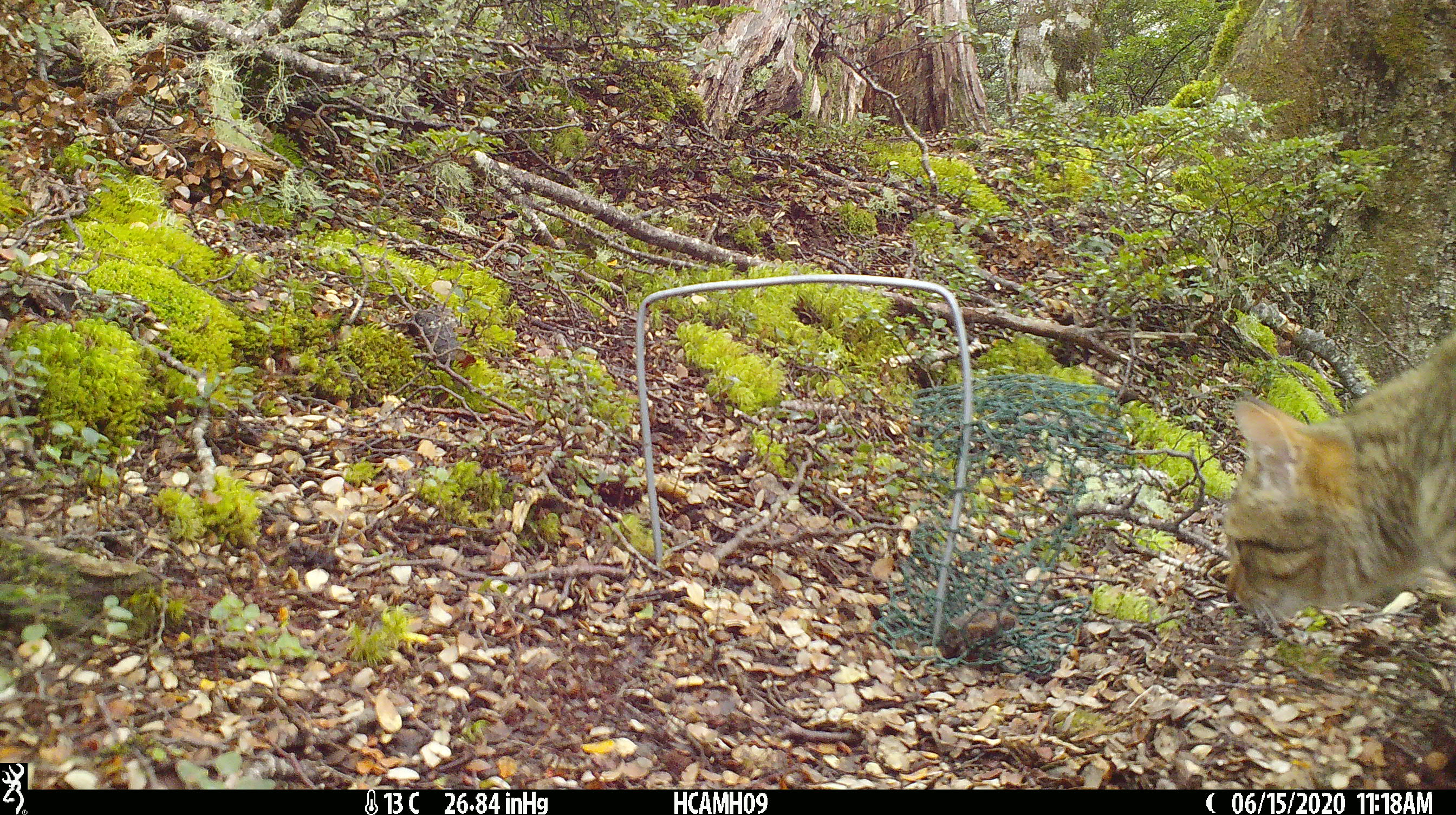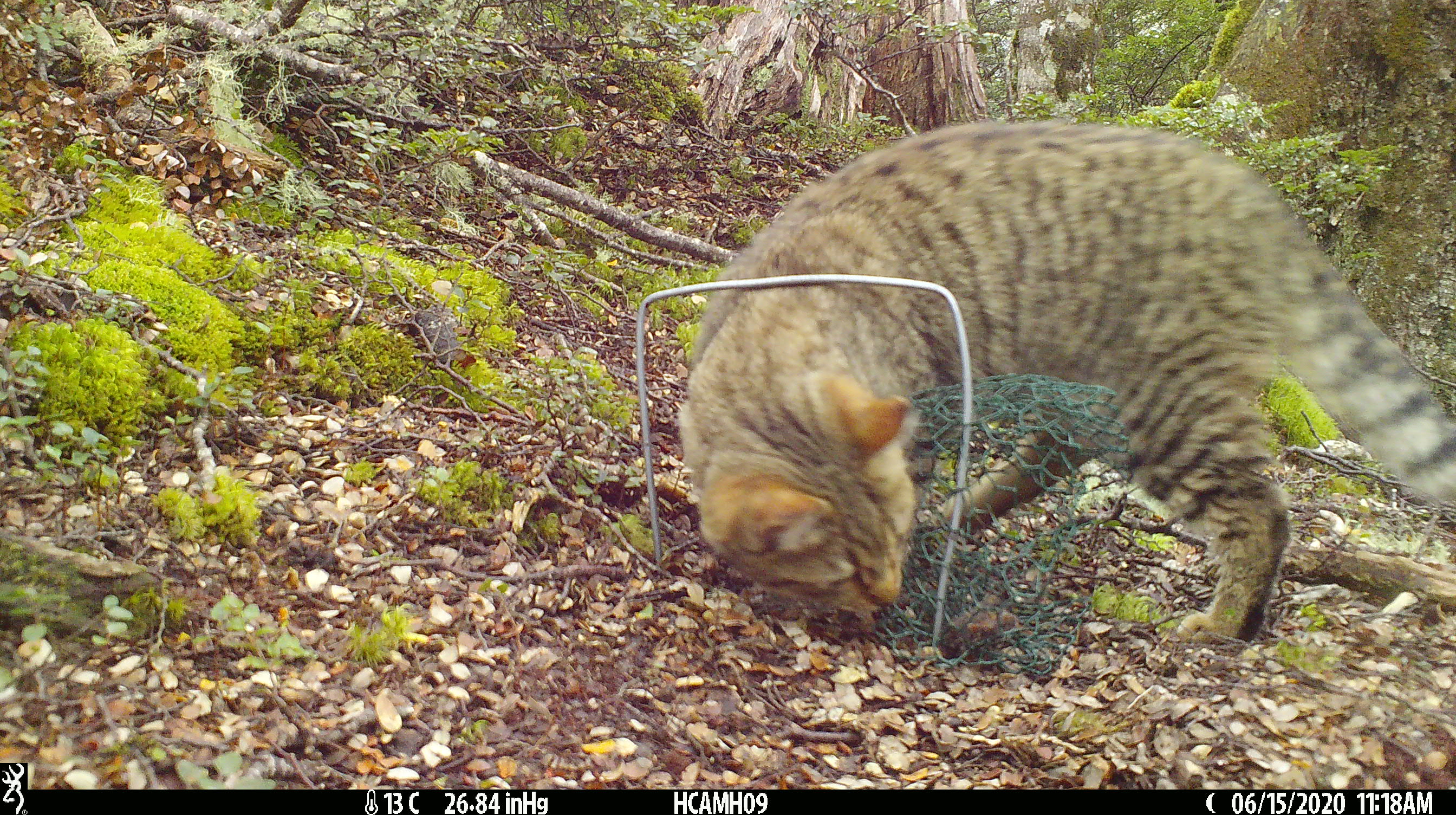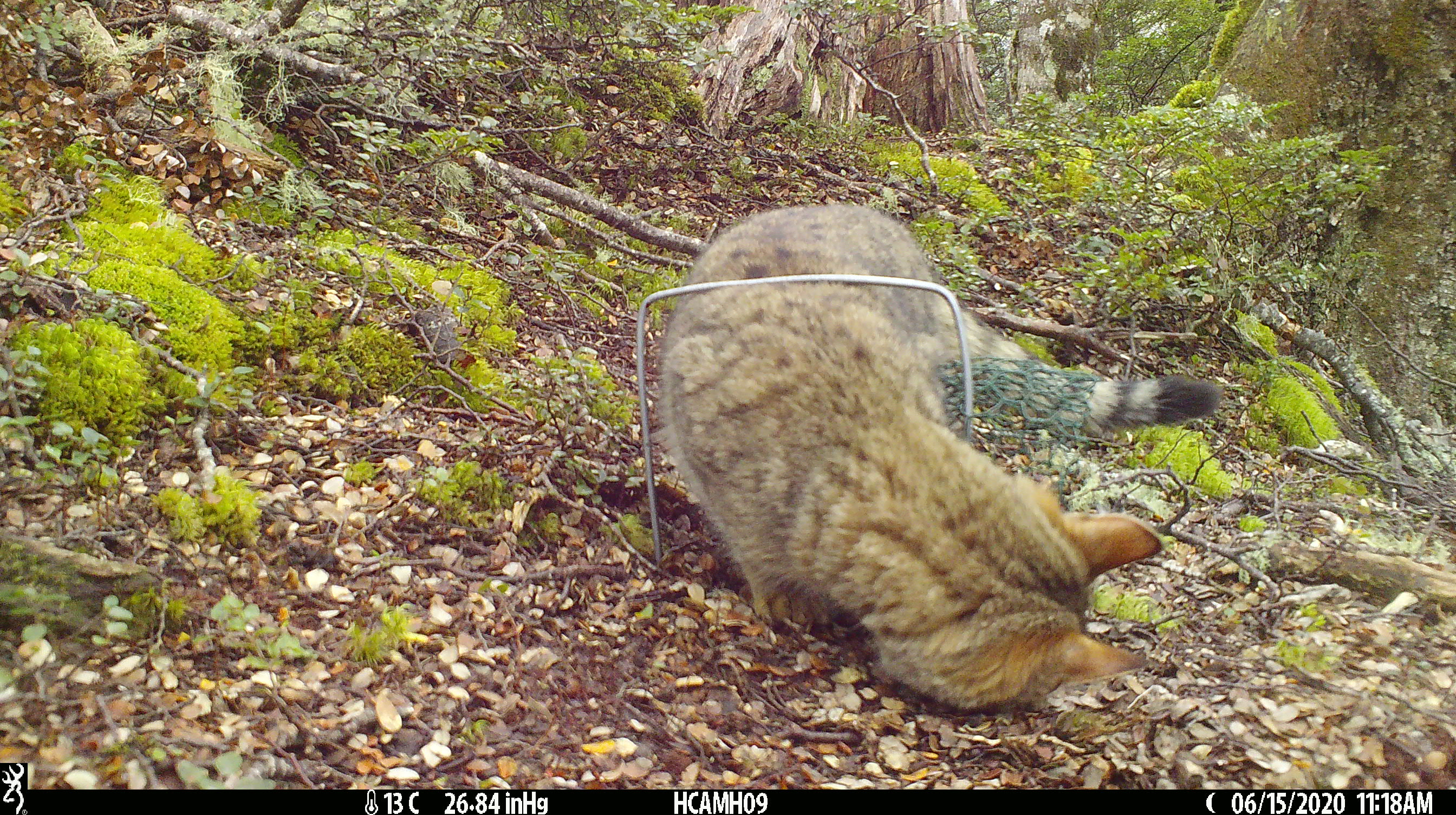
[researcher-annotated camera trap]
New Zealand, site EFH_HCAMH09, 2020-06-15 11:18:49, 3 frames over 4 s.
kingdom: Animalia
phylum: Chordata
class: Mammalia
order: Carnivora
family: Felidae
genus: Felis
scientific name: Felis catus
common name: domestic cat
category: cat